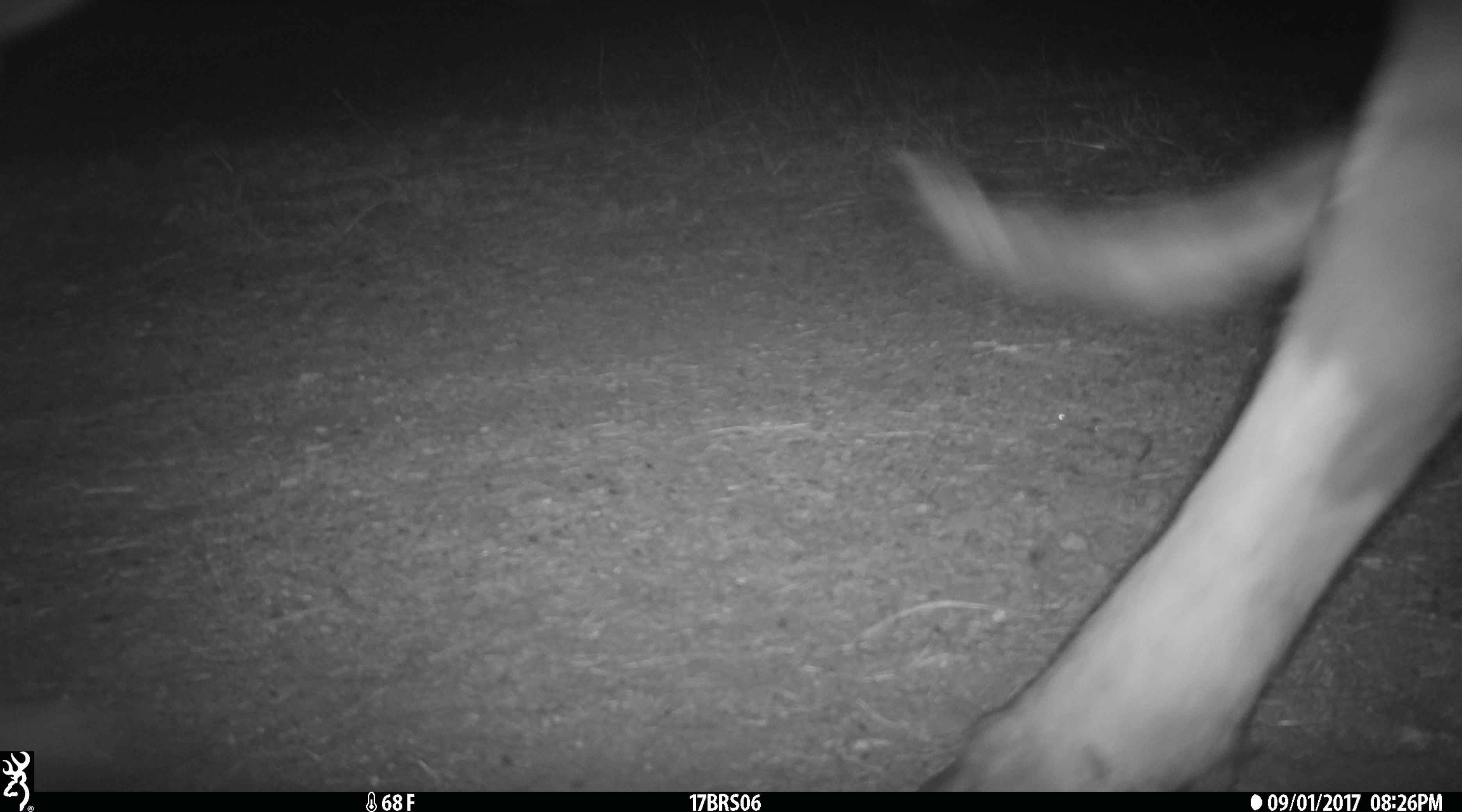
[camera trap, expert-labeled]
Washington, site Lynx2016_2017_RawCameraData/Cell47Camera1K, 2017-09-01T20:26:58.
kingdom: Animalia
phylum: Chordata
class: Mammalia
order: Artiodactyla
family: Bovidae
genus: Bos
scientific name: Bos taurus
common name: domestic cattle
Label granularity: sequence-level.